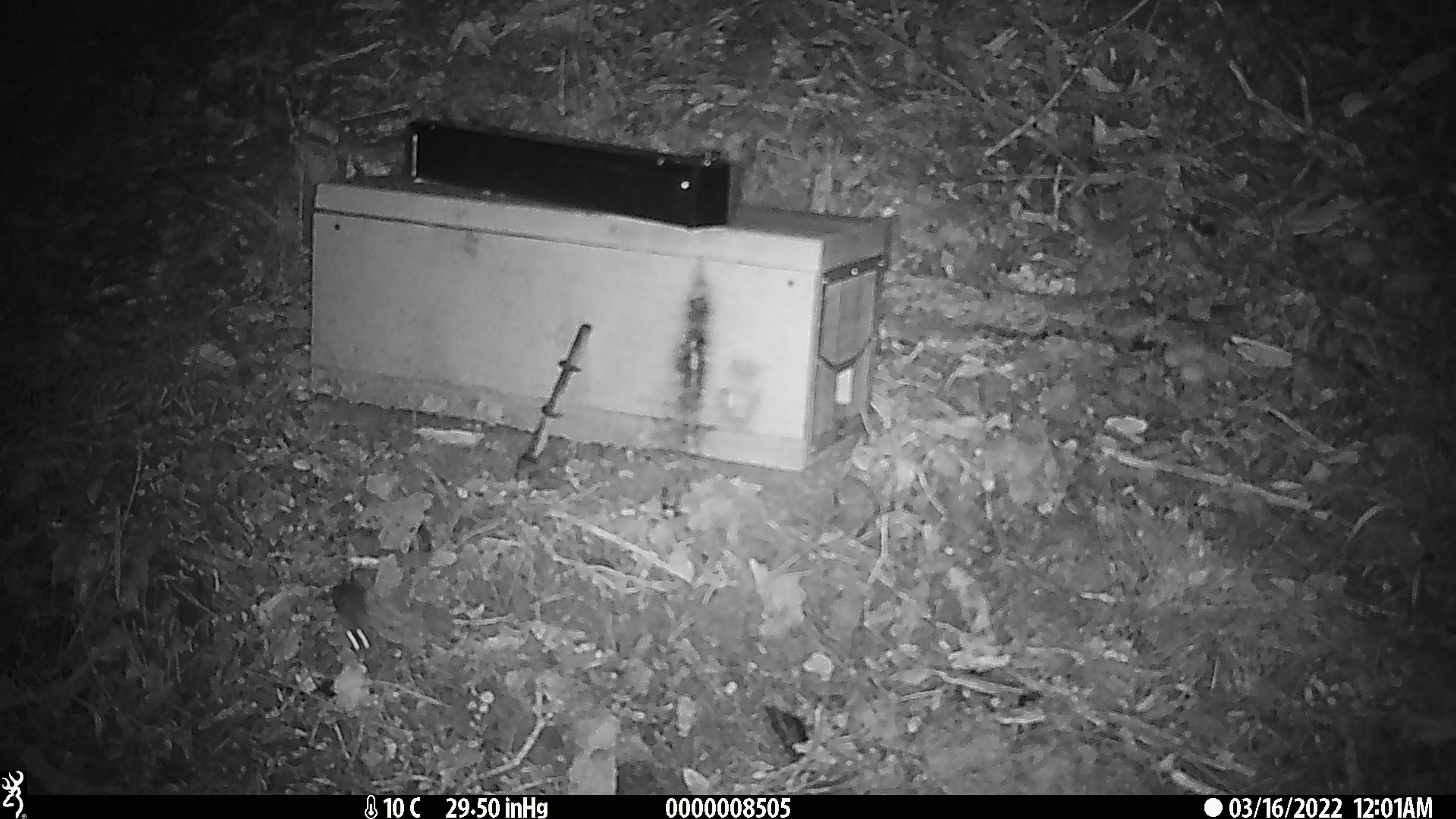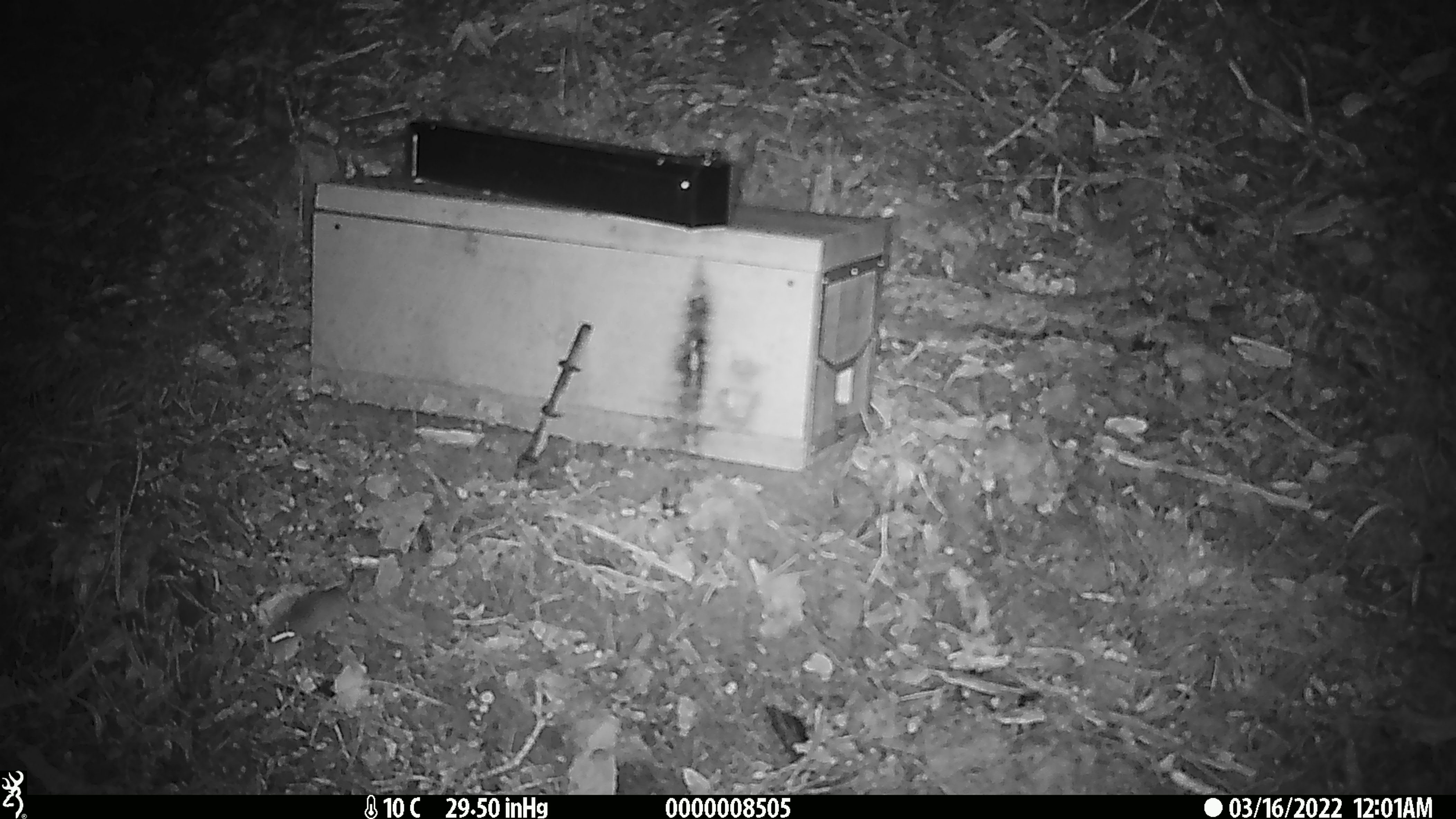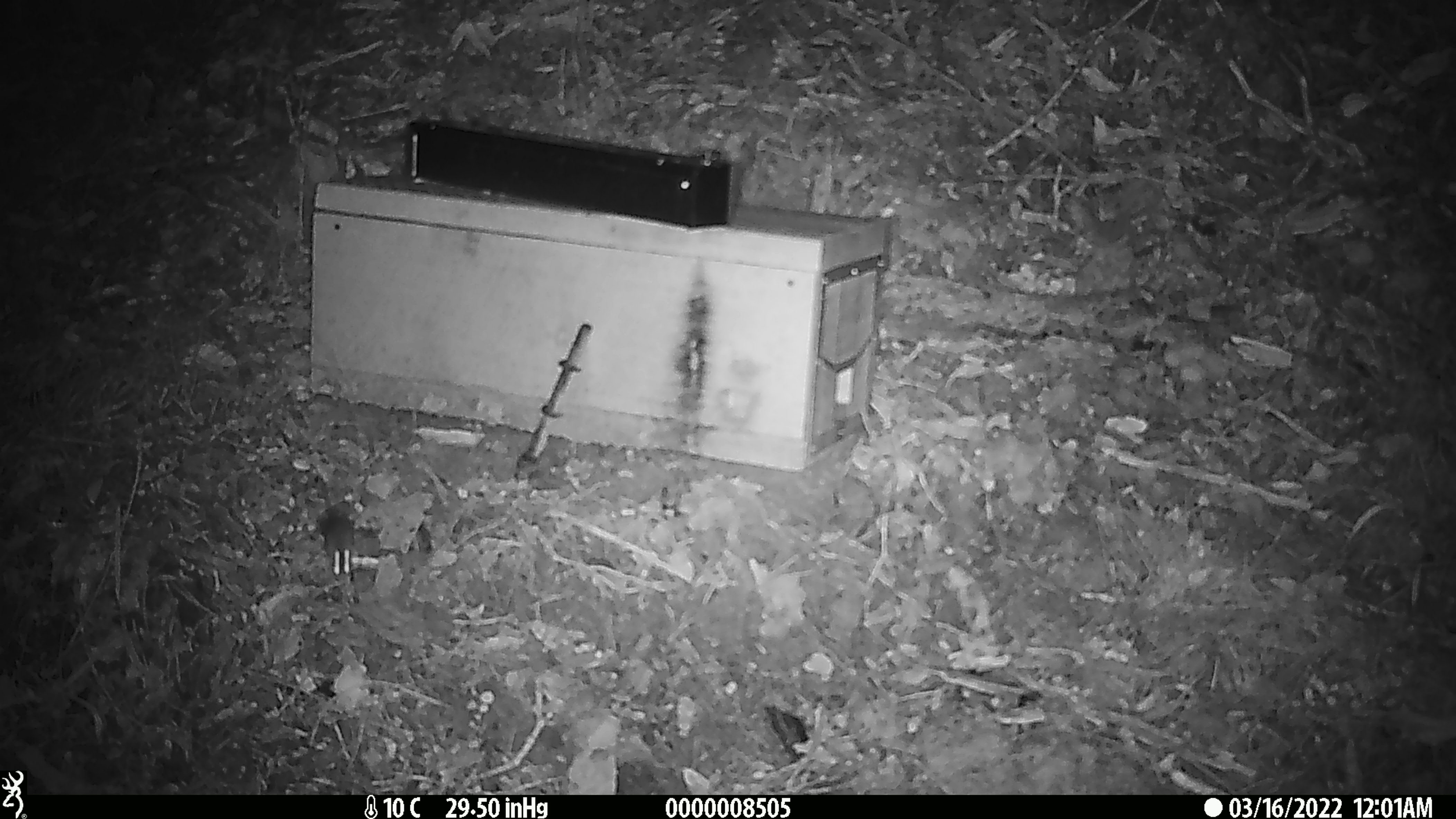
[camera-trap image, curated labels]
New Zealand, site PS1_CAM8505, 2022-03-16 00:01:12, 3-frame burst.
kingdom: Animalia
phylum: Chordata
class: Mammalia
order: Rodentia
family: Muridae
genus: Mus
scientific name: Mus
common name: mouse